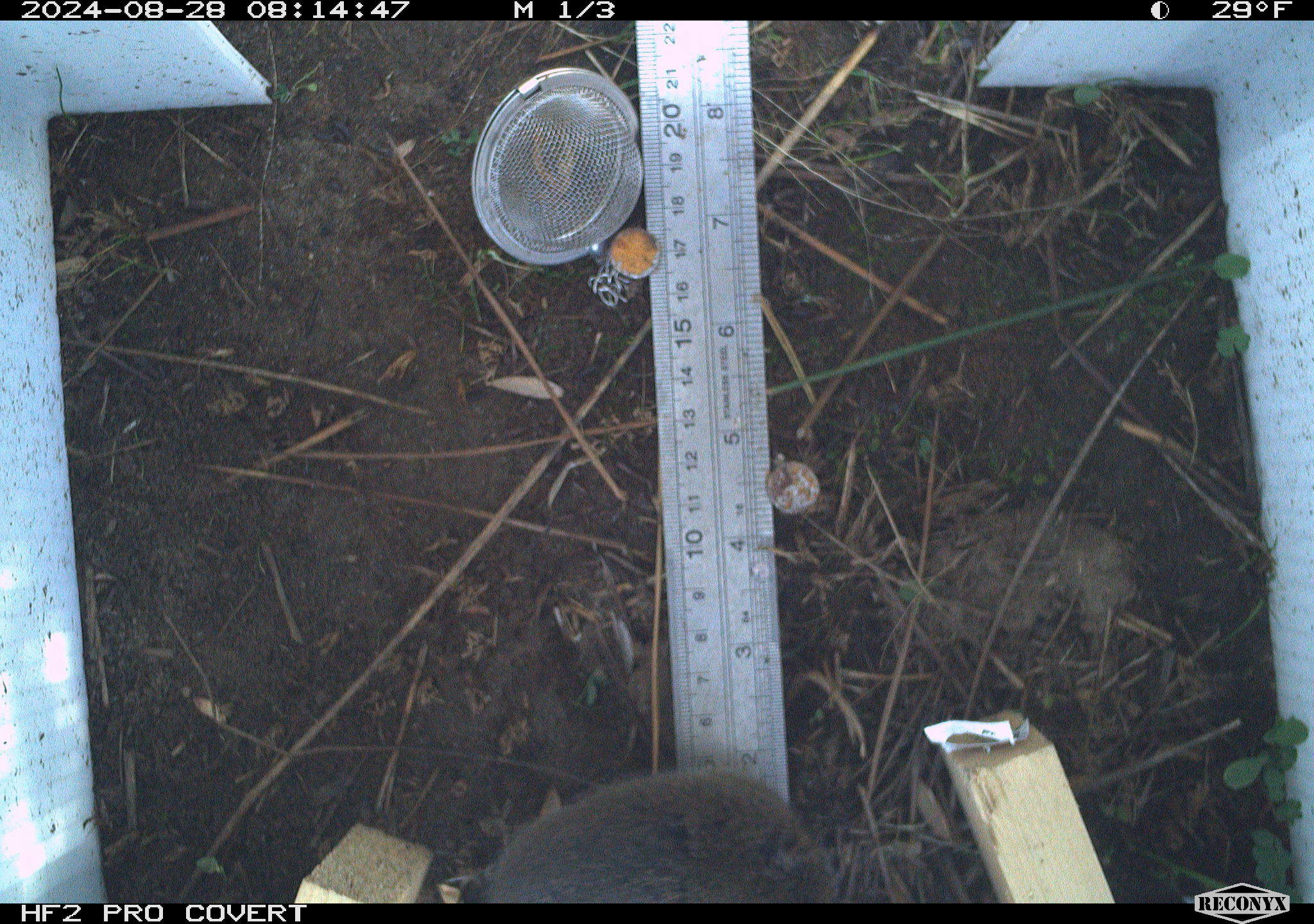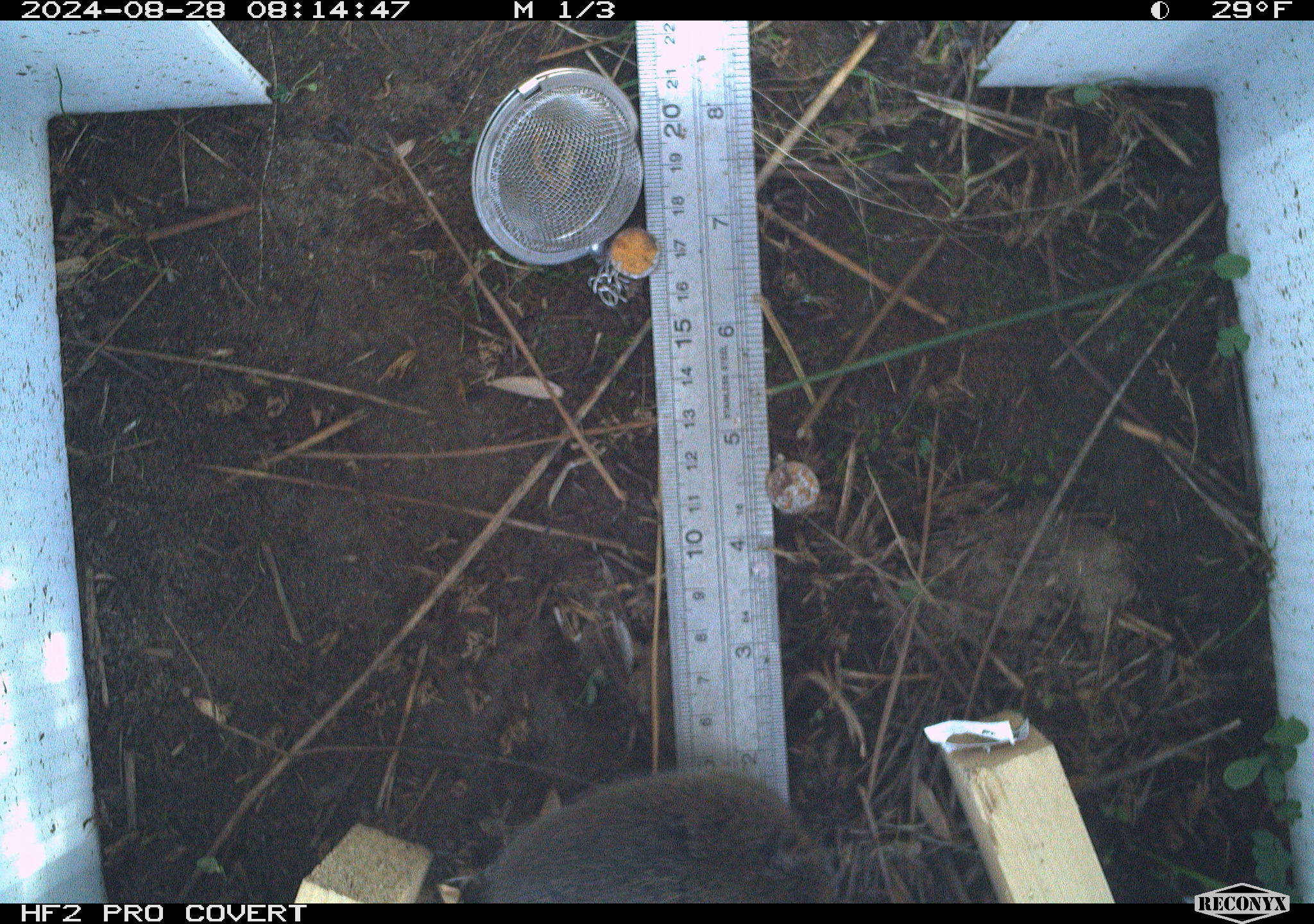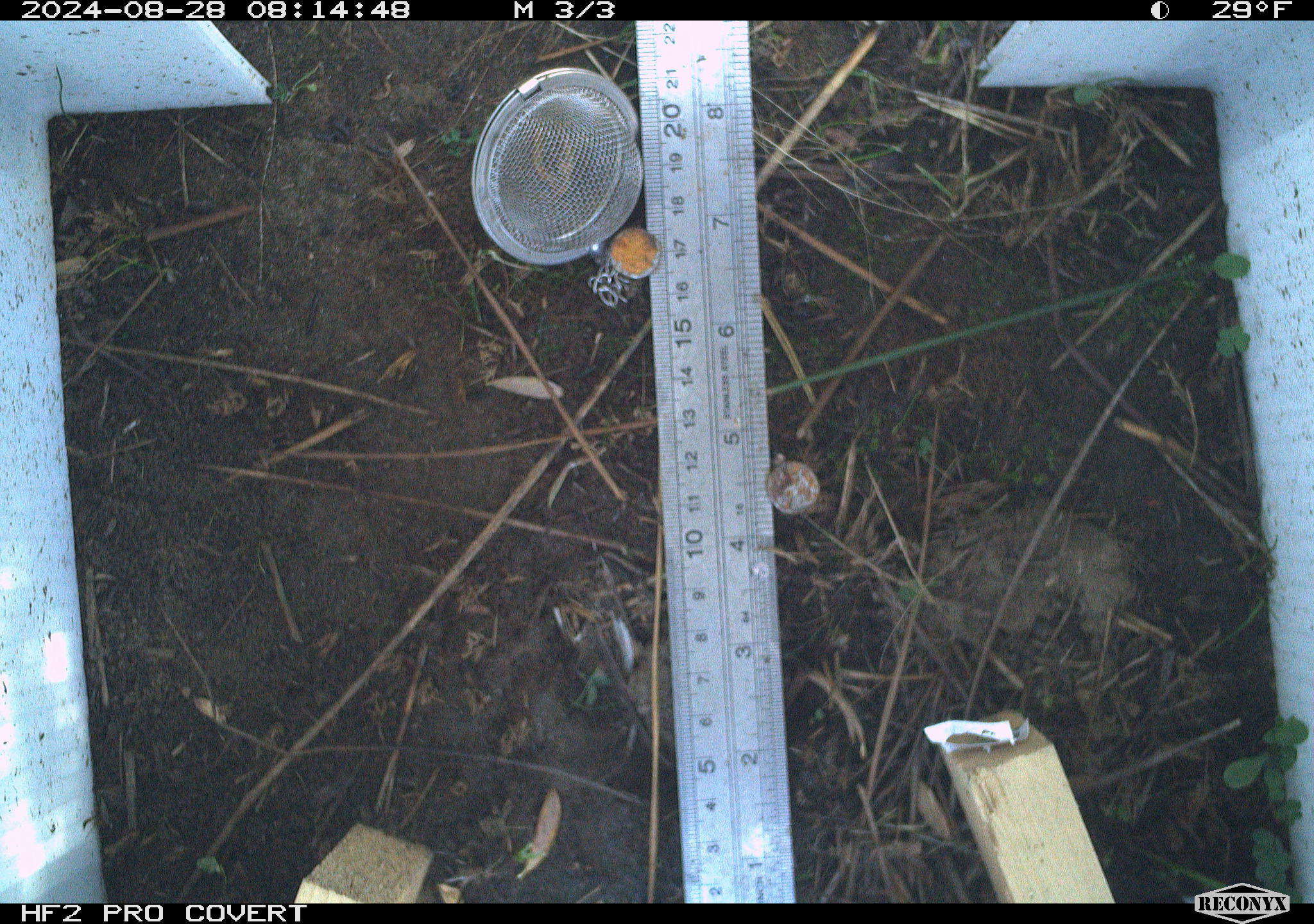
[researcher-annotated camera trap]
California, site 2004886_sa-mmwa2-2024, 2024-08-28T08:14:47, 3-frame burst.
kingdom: Animalia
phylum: Chordata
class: Mammalia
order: Rodentia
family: Cricetidae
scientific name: Arvicolinae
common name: voles, lemmings, and muskrats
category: arvicolinae subfamily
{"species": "arvicolinae subfamily (voles, lemmings, and muskrats) (Arvicolinae)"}